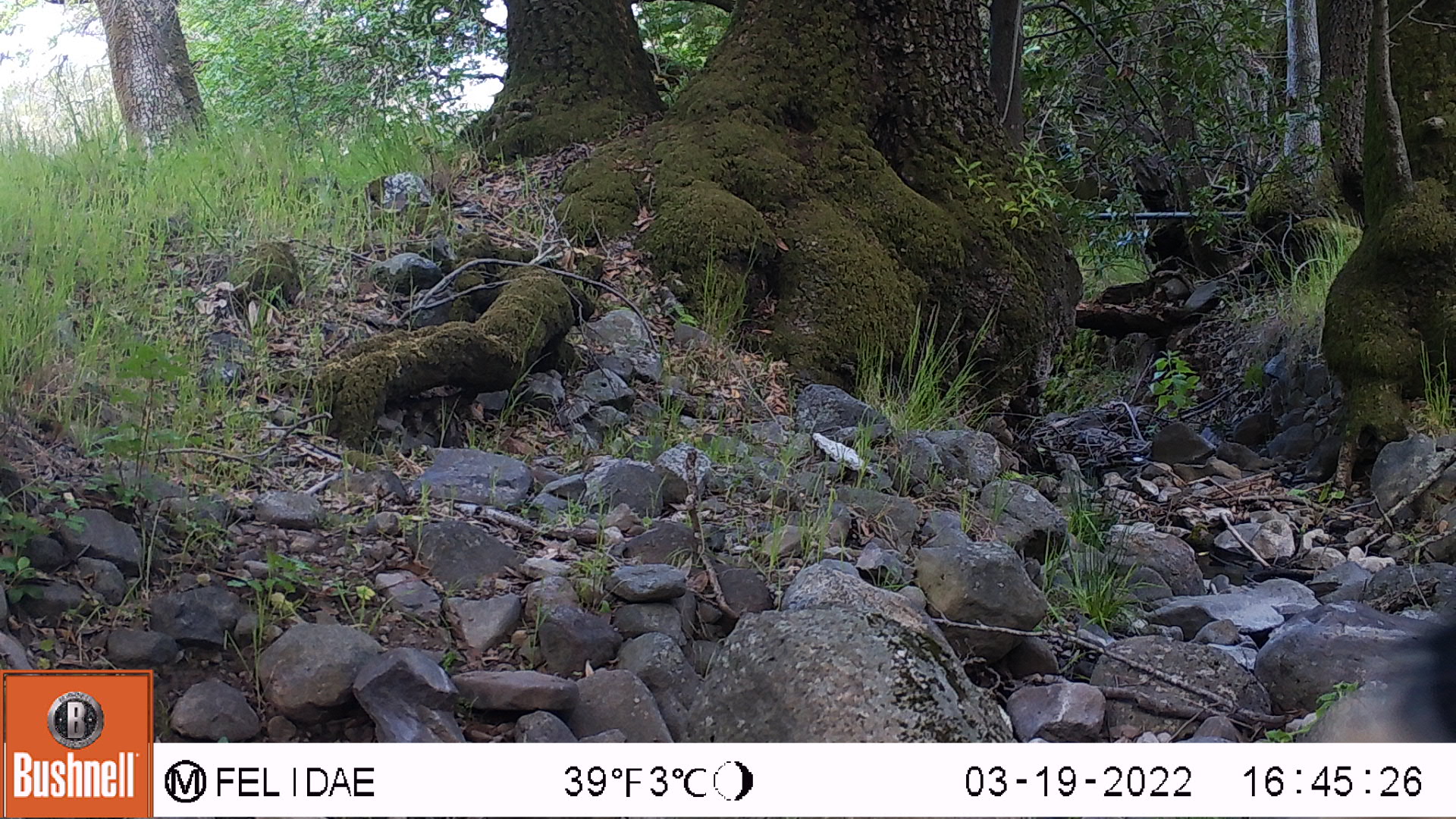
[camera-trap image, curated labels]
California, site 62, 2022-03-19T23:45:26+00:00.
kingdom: Animalia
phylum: Chordata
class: Aves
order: Galliformes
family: Phasianidae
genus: Meleagris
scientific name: Meleagris gallopavo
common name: turkey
Turkey (Meleagris gallopavo).